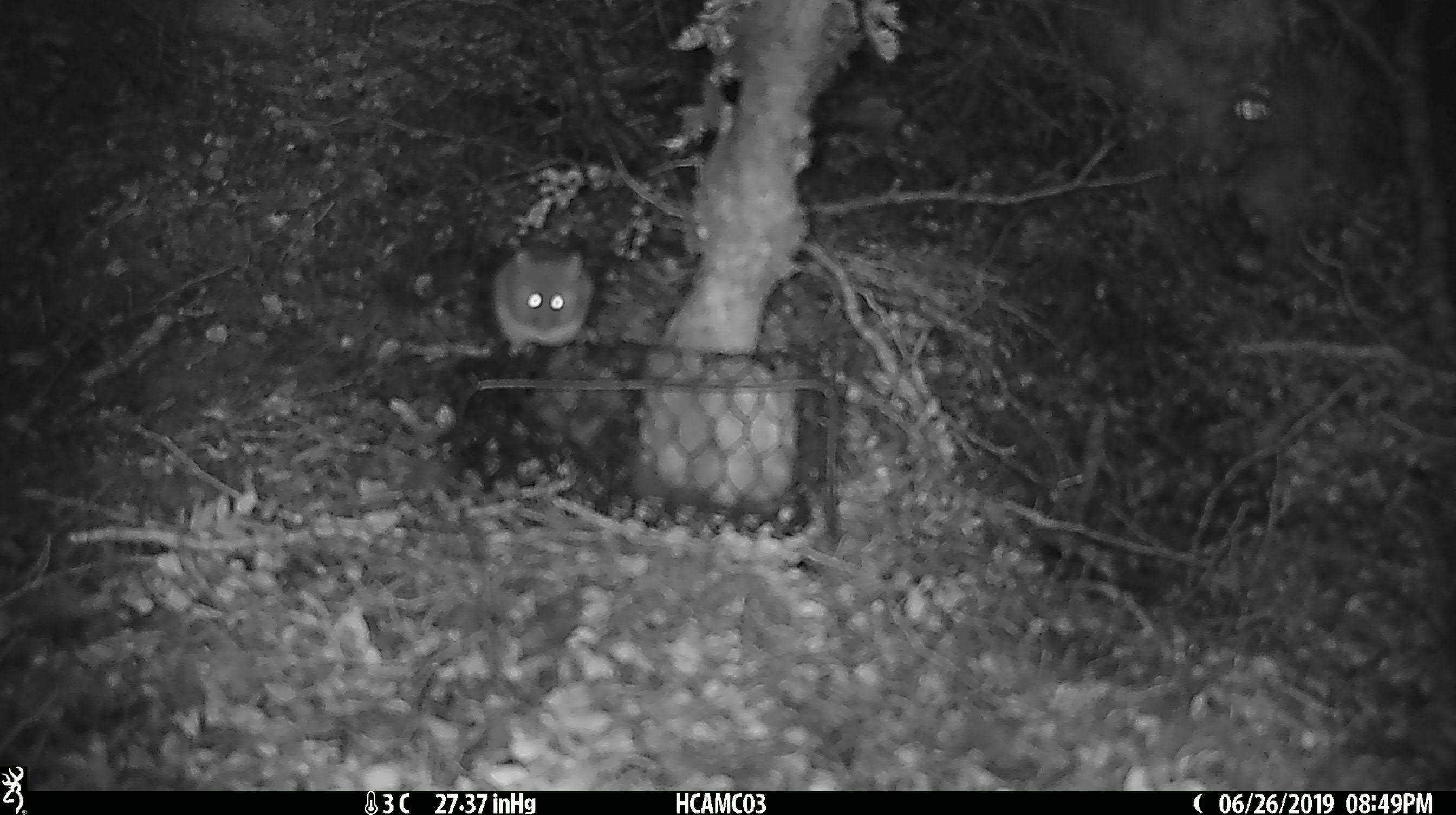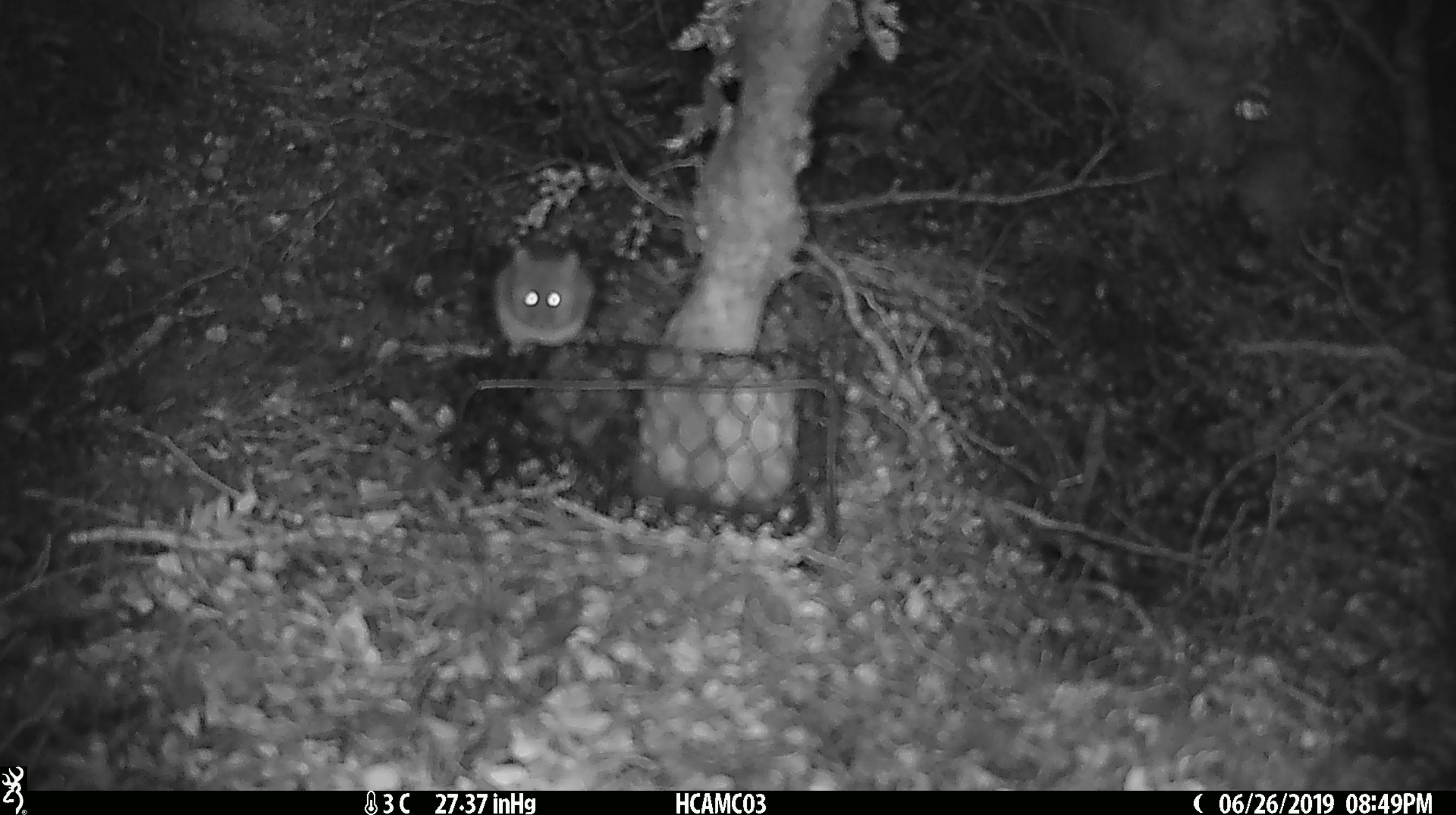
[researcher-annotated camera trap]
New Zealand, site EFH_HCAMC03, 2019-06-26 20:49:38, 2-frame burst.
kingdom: Animalia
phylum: Chordata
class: Mammalia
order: Rodentia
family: Muridae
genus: Mus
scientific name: Mus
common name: mouse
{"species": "mouse (Mus)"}